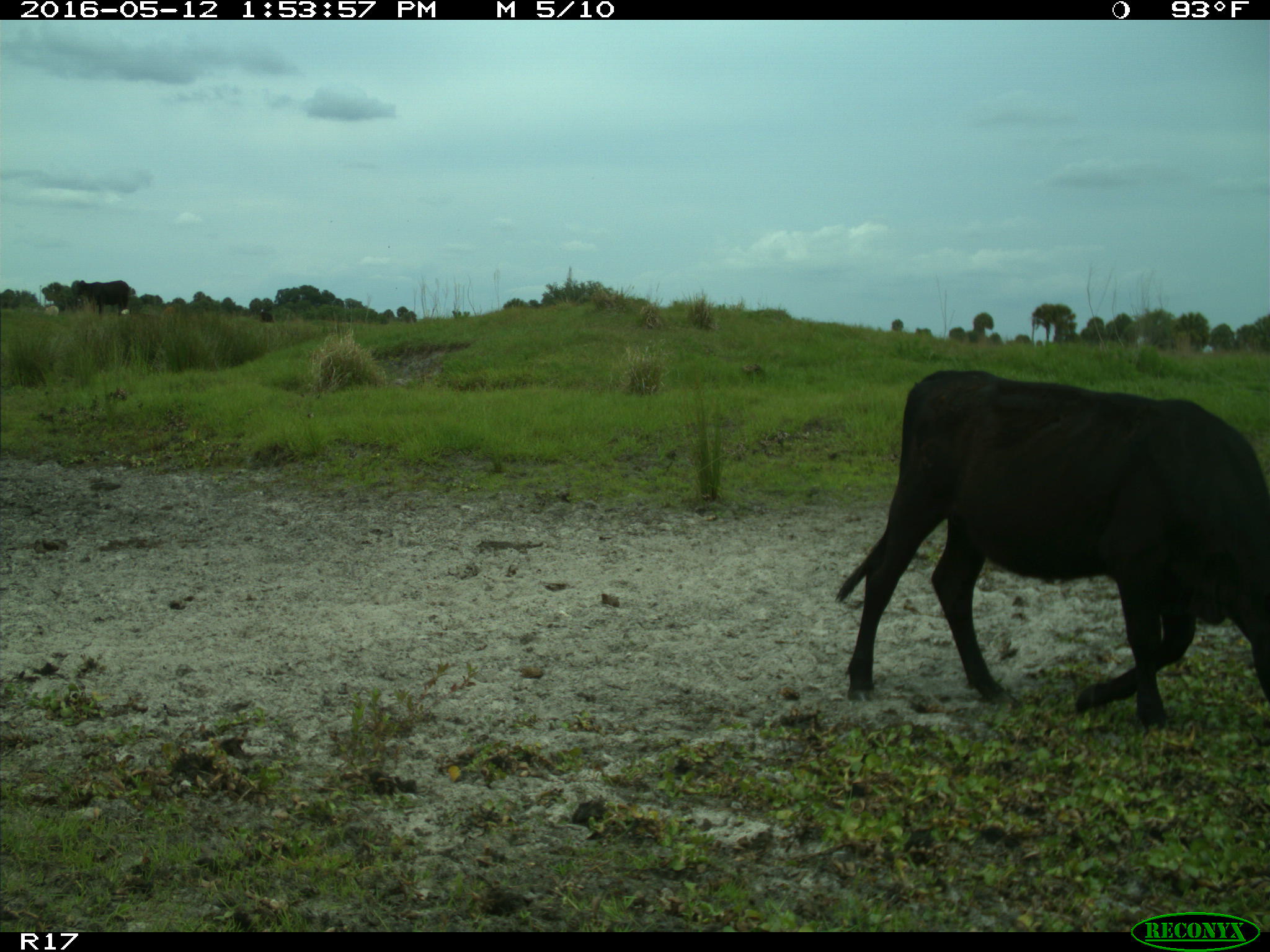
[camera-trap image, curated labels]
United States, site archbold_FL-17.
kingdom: Animalia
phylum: Chordata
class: Mammalia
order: Artiodactyla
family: Bovidae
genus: Bos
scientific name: Bos taurus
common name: domestic cow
Bos taurus (domestic cow).